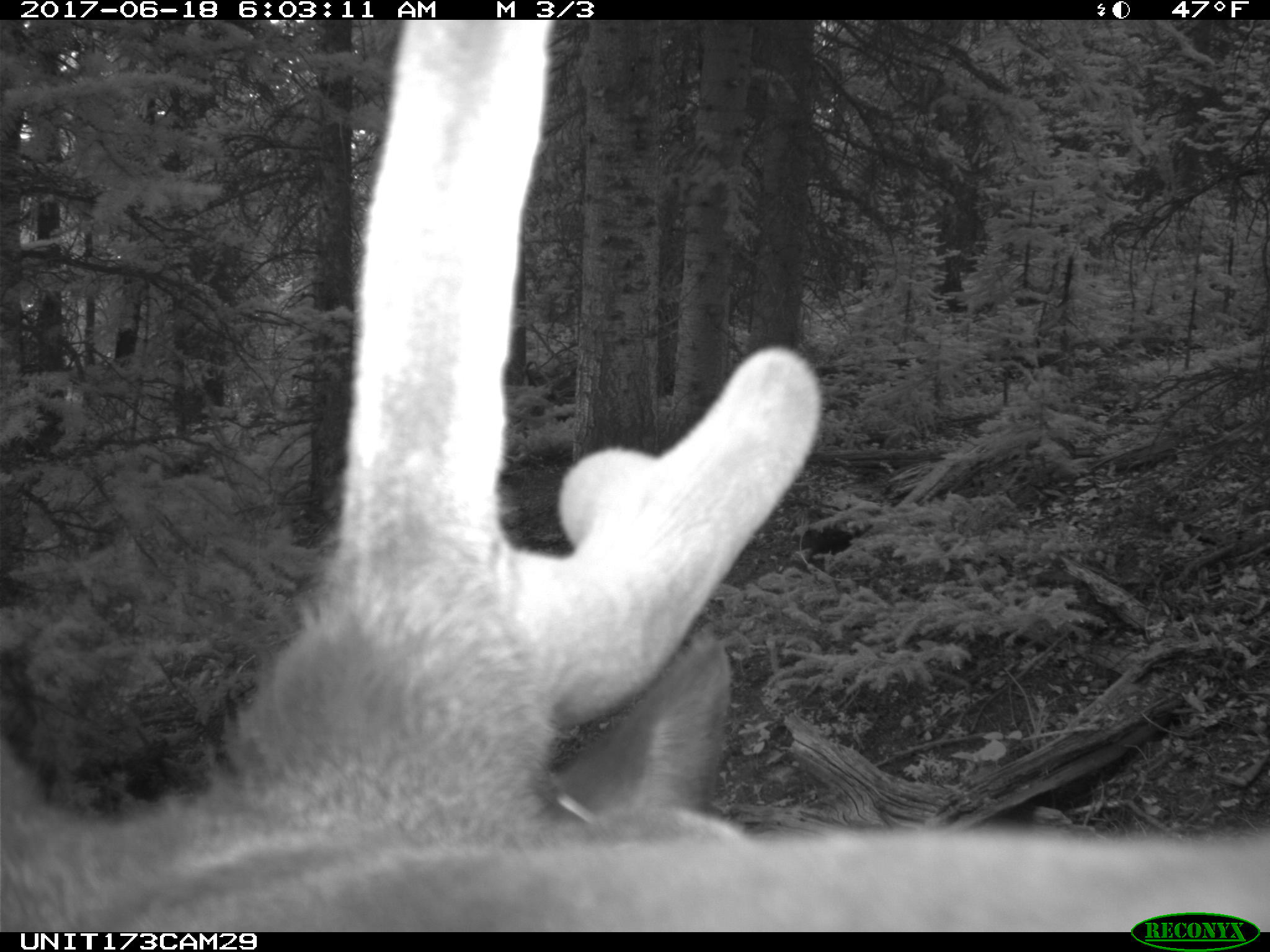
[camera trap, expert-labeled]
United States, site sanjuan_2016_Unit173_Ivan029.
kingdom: Animalia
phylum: Chordata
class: Mammalia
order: Artiodactyla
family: Cervidae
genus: Cervus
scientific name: Cervus elaphus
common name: red deer